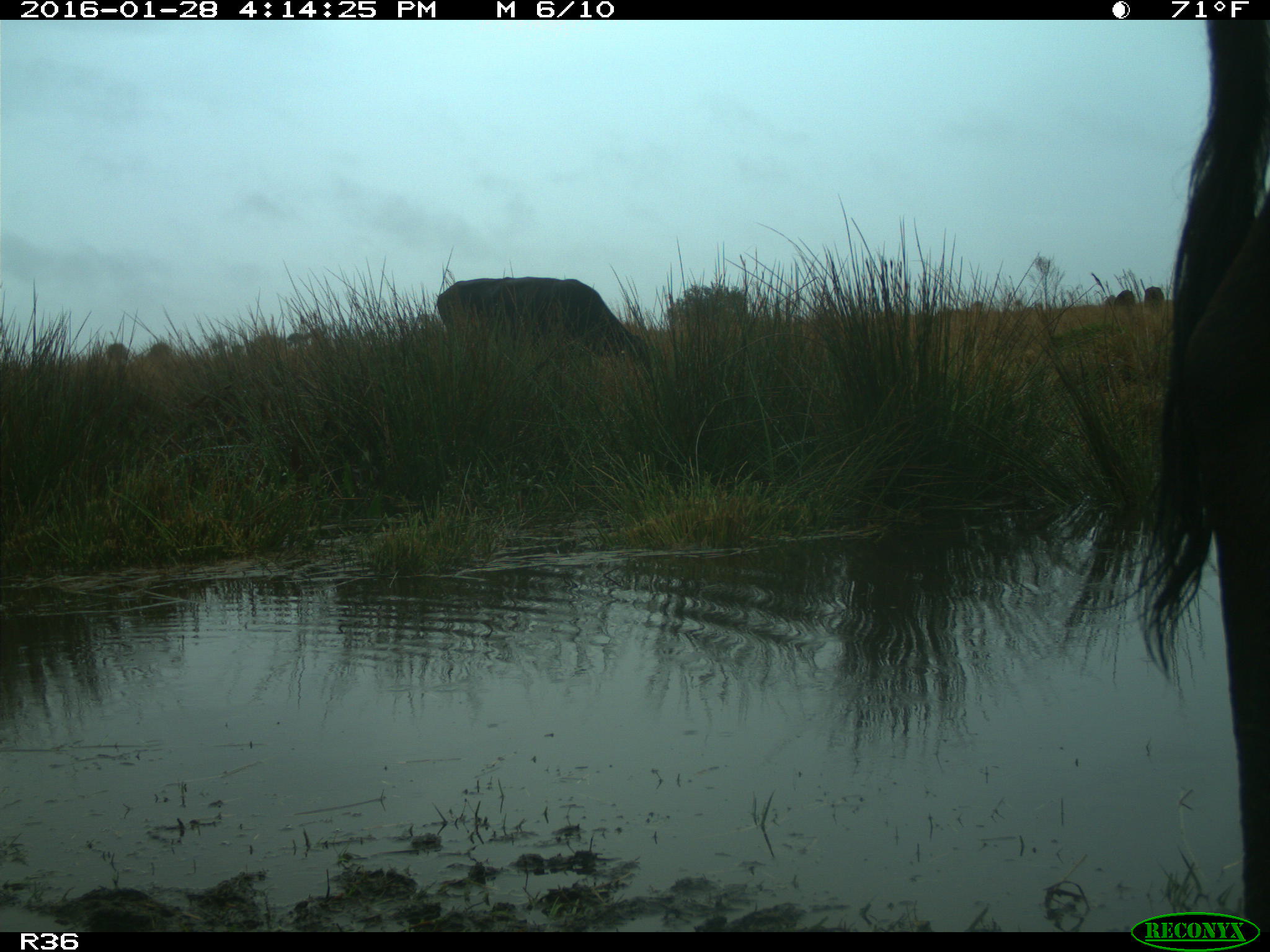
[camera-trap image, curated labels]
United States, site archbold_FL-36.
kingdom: Animalia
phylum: Chordata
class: Mammalia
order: Artiodactyla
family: Bovidae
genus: Bos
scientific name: Bos taurus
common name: domestic cow